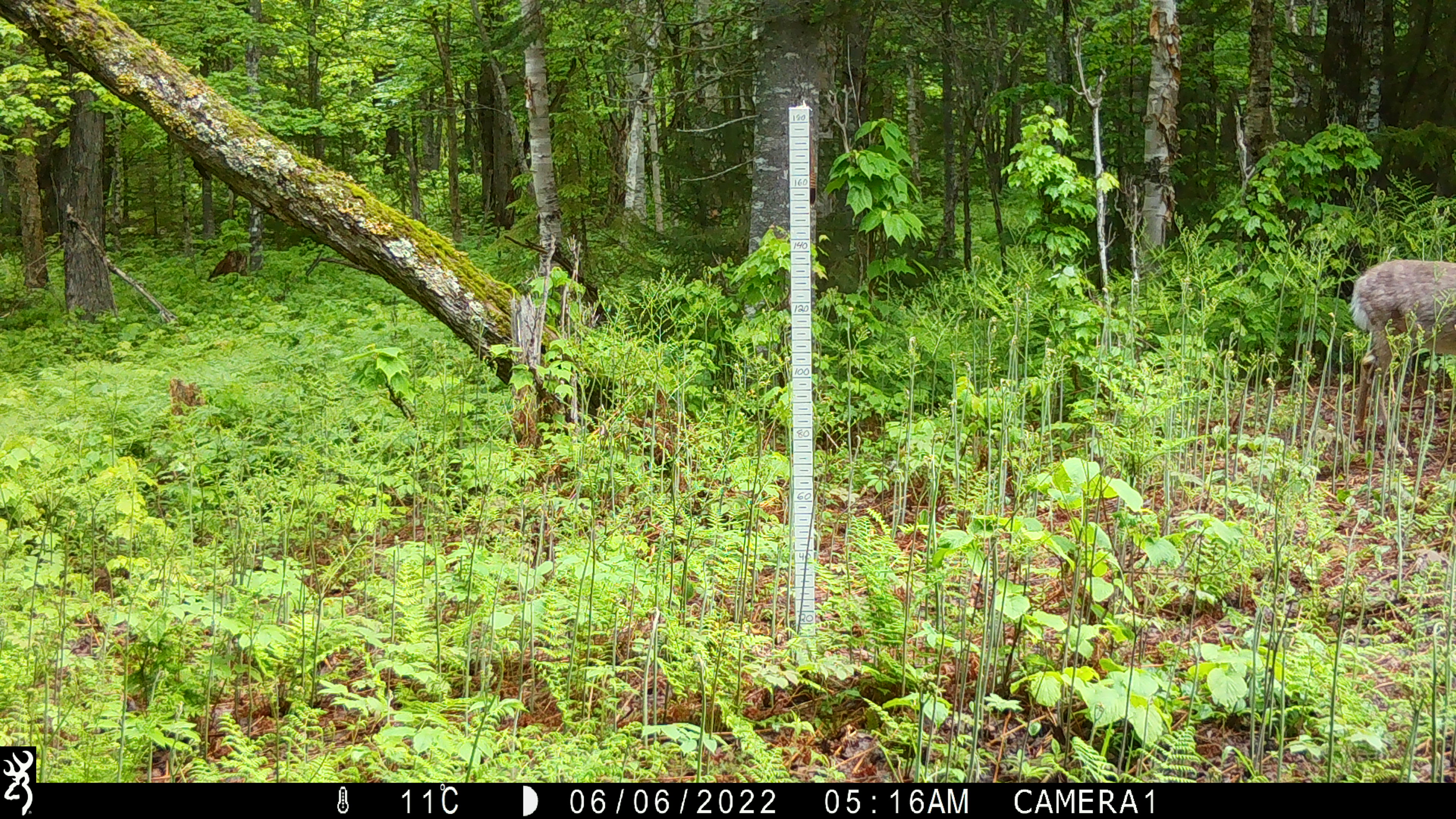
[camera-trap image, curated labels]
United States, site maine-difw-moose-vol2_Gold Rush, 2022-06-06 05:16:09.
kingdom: Animalia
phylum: Chordata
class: Mammalia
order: Artiodactyla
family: Cervidae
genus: Odocoileus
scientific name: Odocoileus virginianus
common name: white-tailed deer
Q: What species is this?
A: White-tailed deer (Odocoileus virginianus).